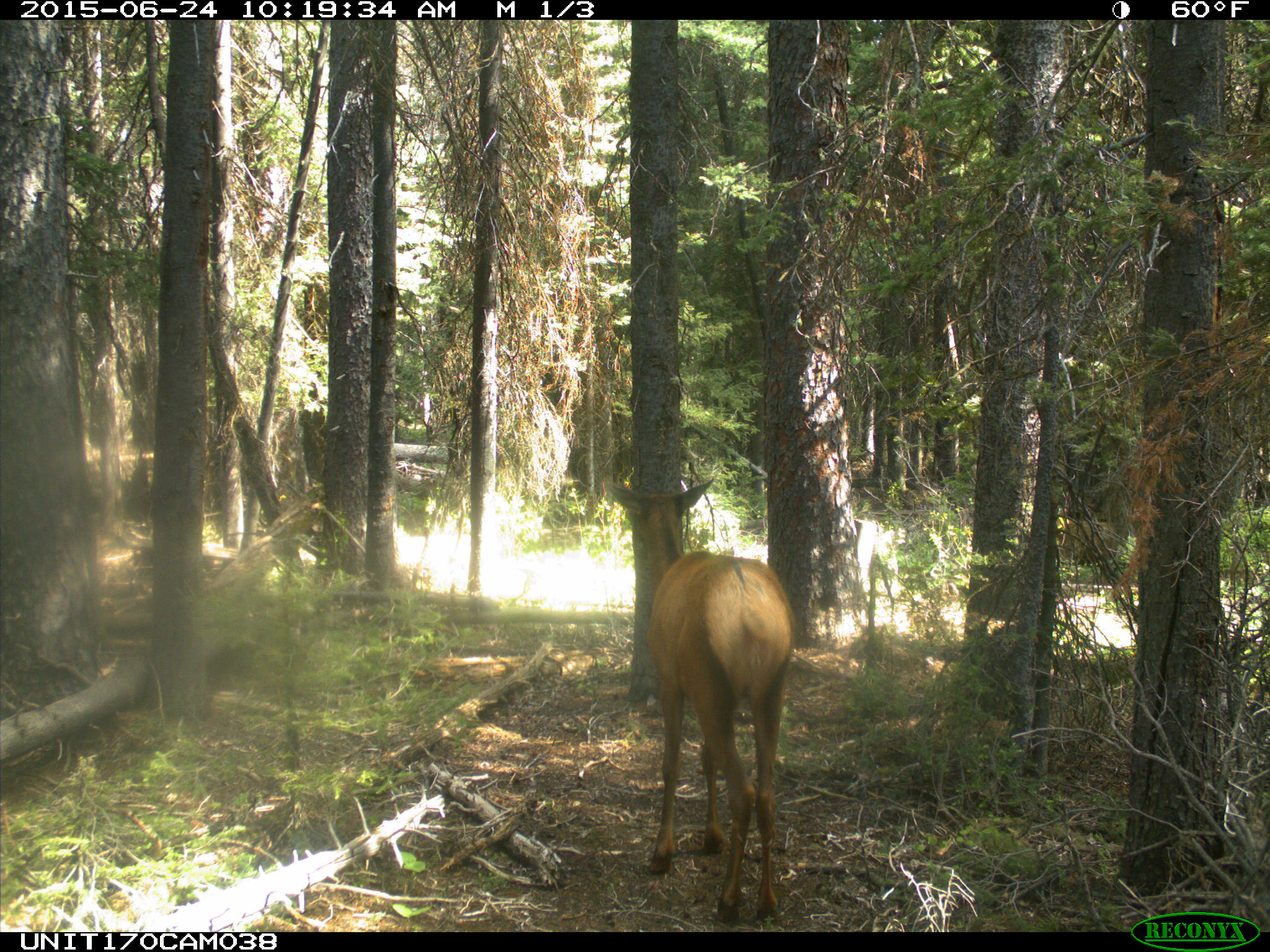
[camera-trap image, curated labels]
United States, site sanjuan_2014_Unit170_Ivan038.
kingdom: Animalia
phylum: Chordata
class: Mammalia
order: Artiodactyla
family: Cervidae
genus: Cervus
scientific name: Cervus elaphus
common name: red deer